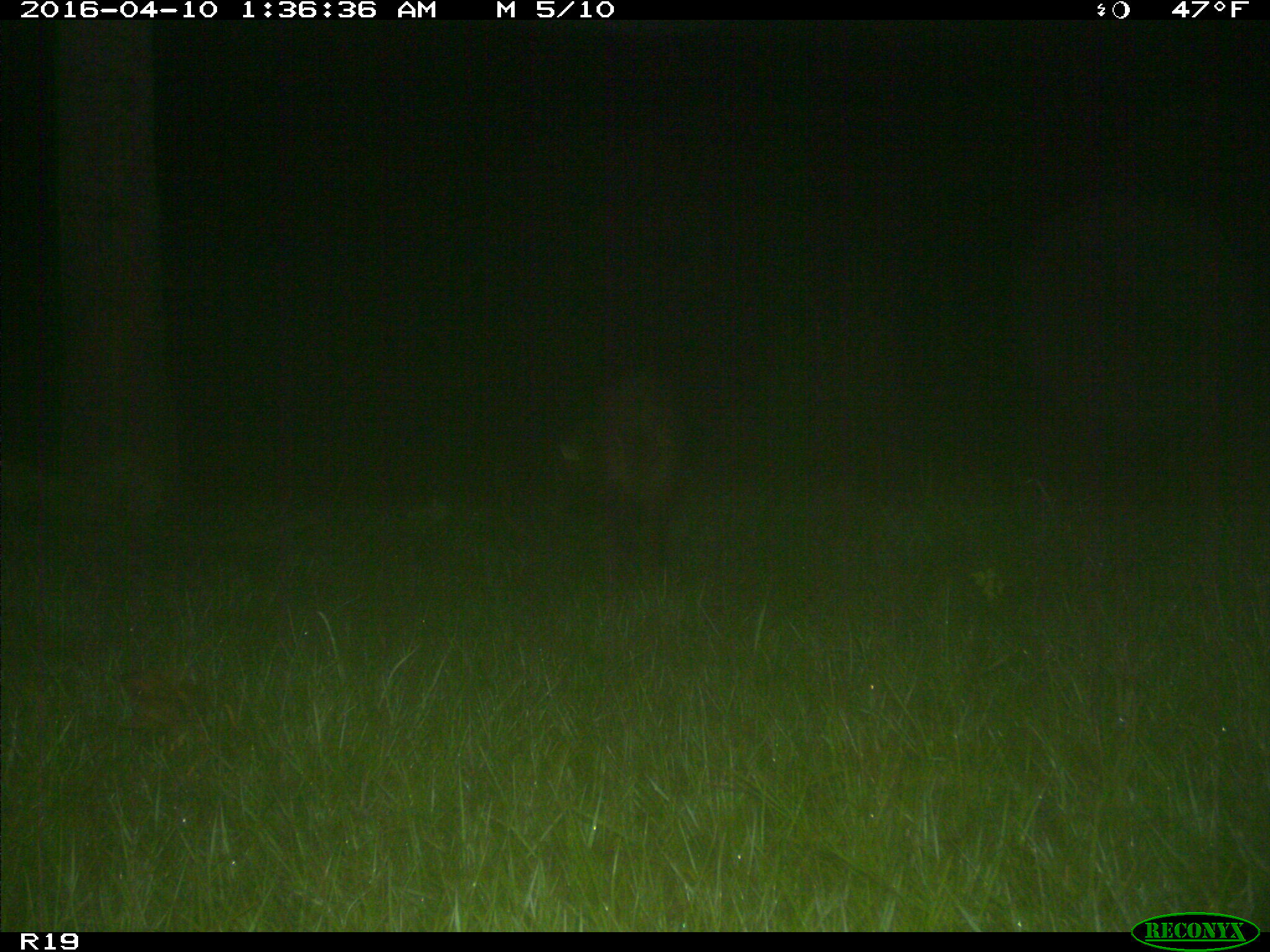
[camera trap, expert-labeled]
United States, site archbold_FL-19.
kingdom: Animalia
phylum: Chordata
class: Mammalia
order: Artiodactyla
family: Suidae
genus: Sus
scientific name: Sus scrofa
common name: wild boar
Sus scrofa (wild boar).